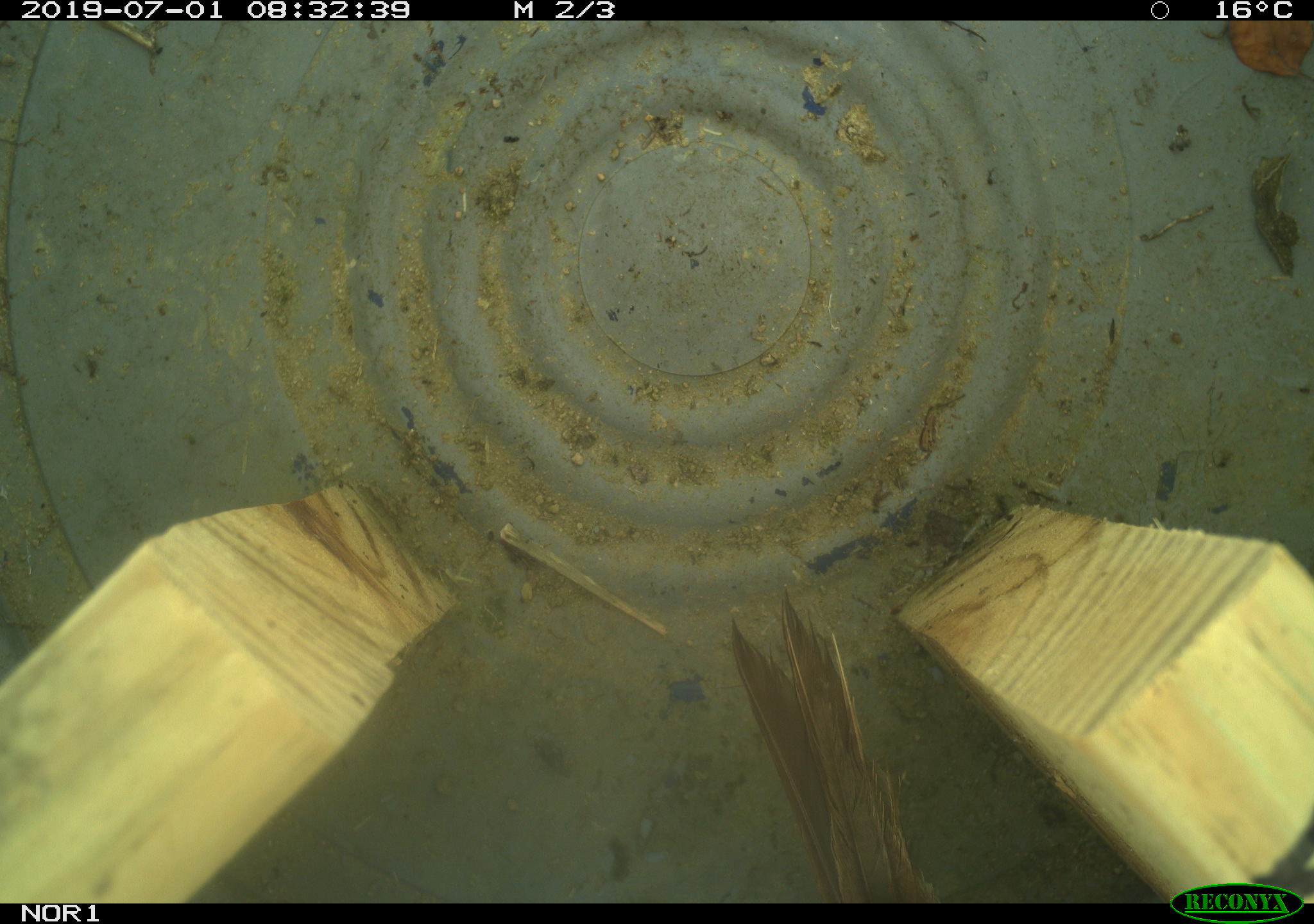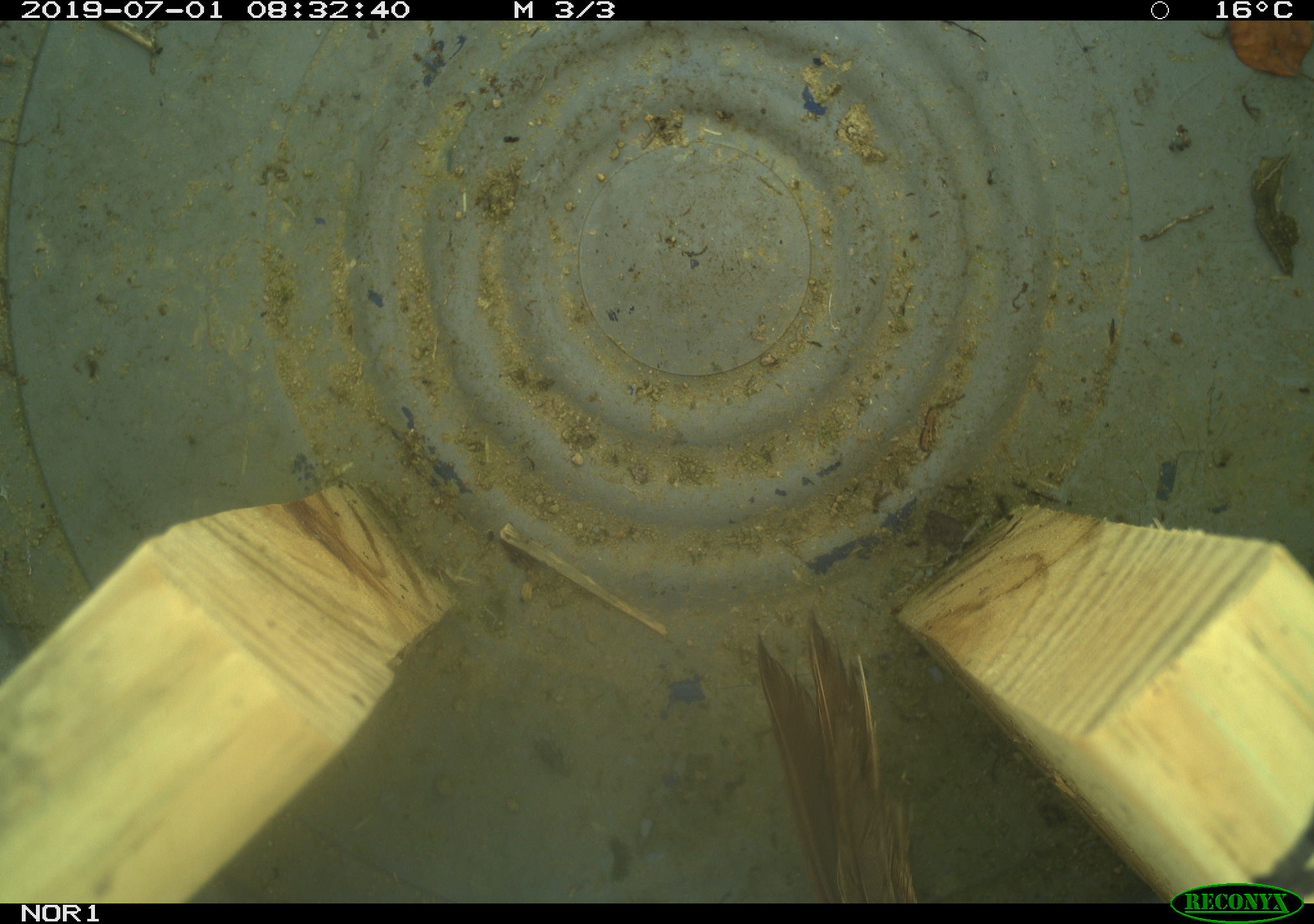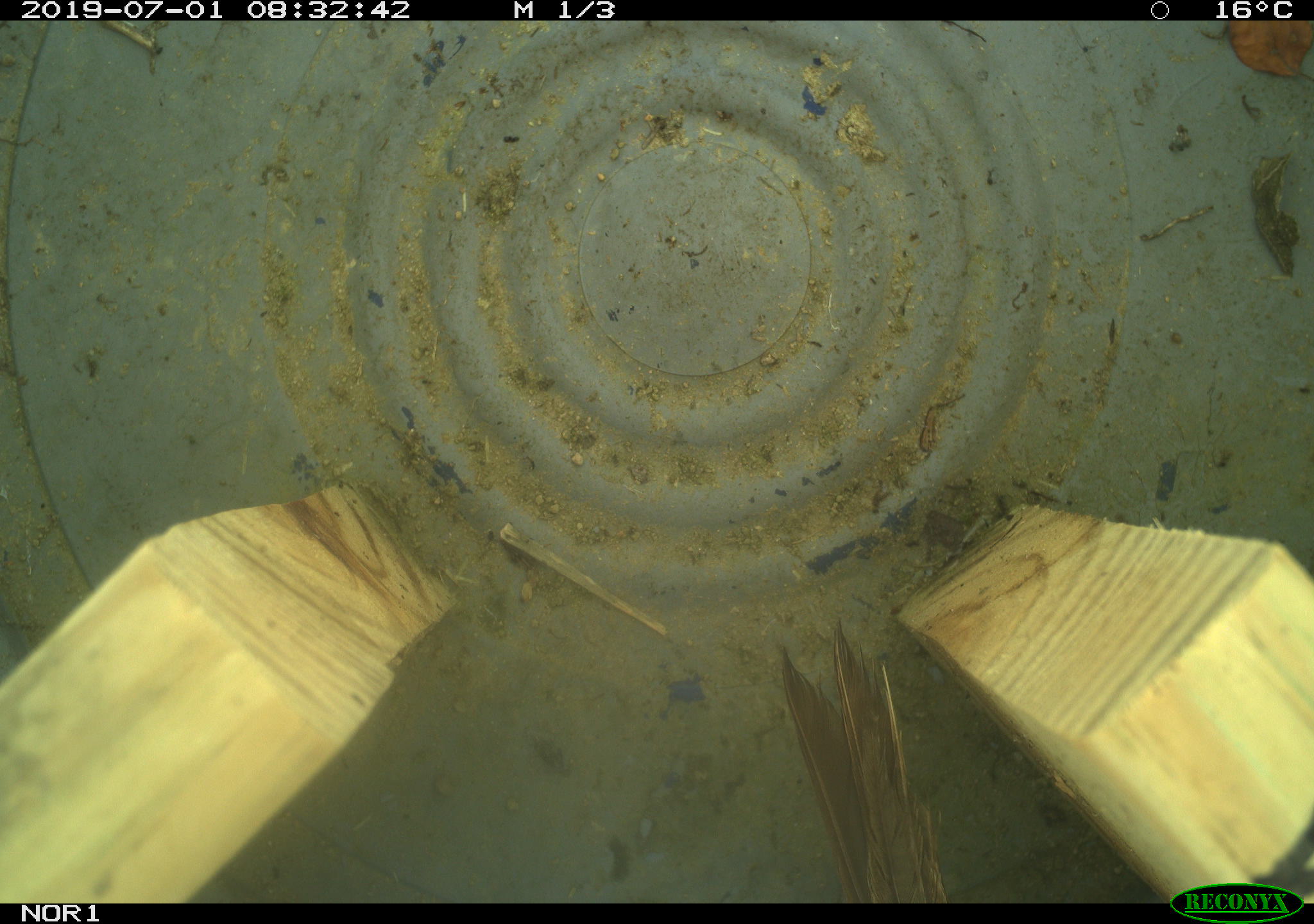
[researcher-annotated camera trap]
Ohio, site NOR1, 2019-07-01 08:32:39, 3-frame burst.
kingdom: Animalia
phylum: Chordata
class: Aves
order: Passeriformes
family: Passerellidae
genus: Melospiza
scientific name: Melospiza melodia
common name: song sparrow